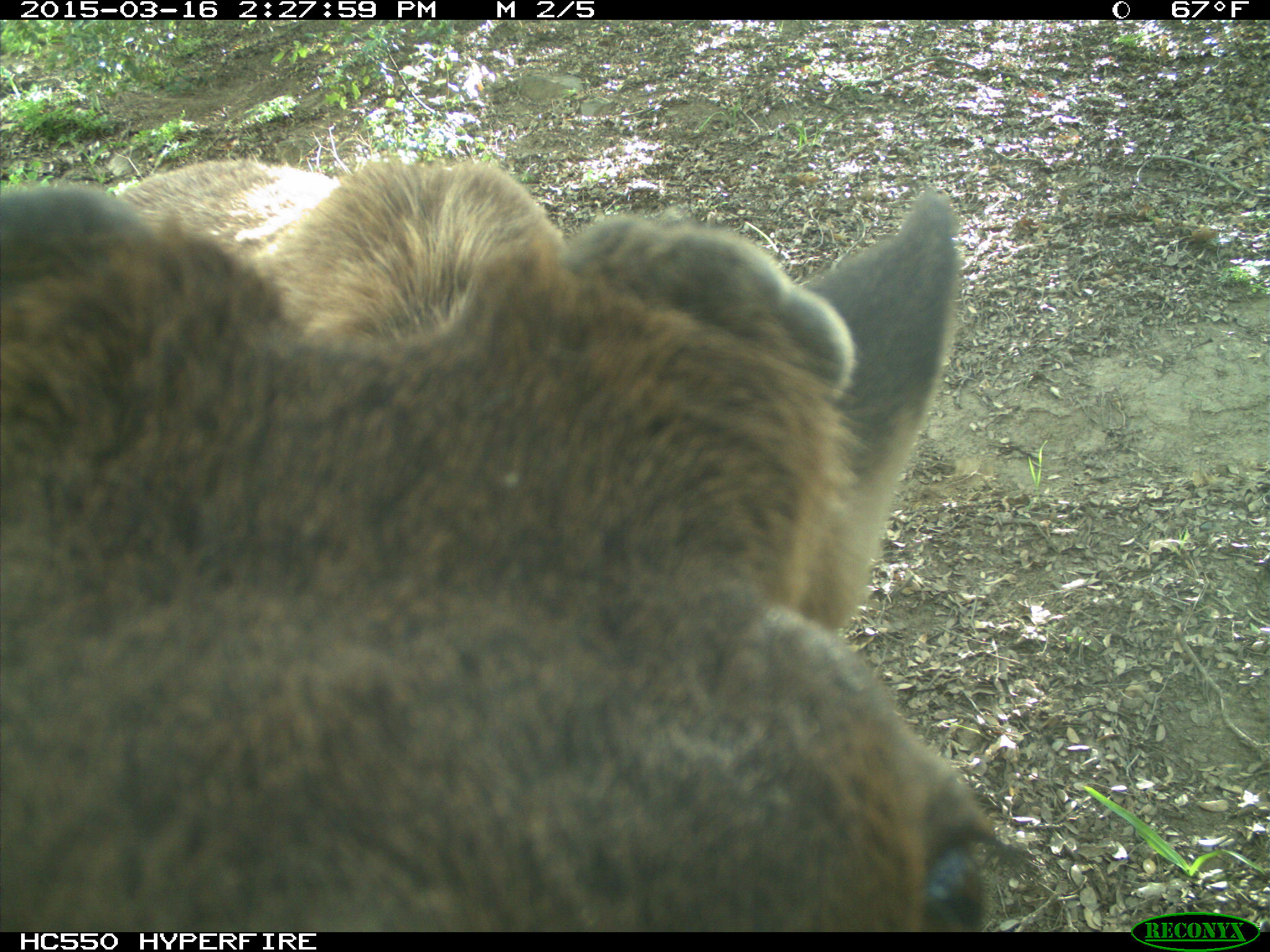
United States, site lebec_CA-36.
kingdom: Animalia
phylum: Chordata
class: Mammalia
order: Artiodactyla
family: Cervidae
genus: Cervus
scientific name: Cervus canadensis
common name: elk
Cervus canadensis (elk).